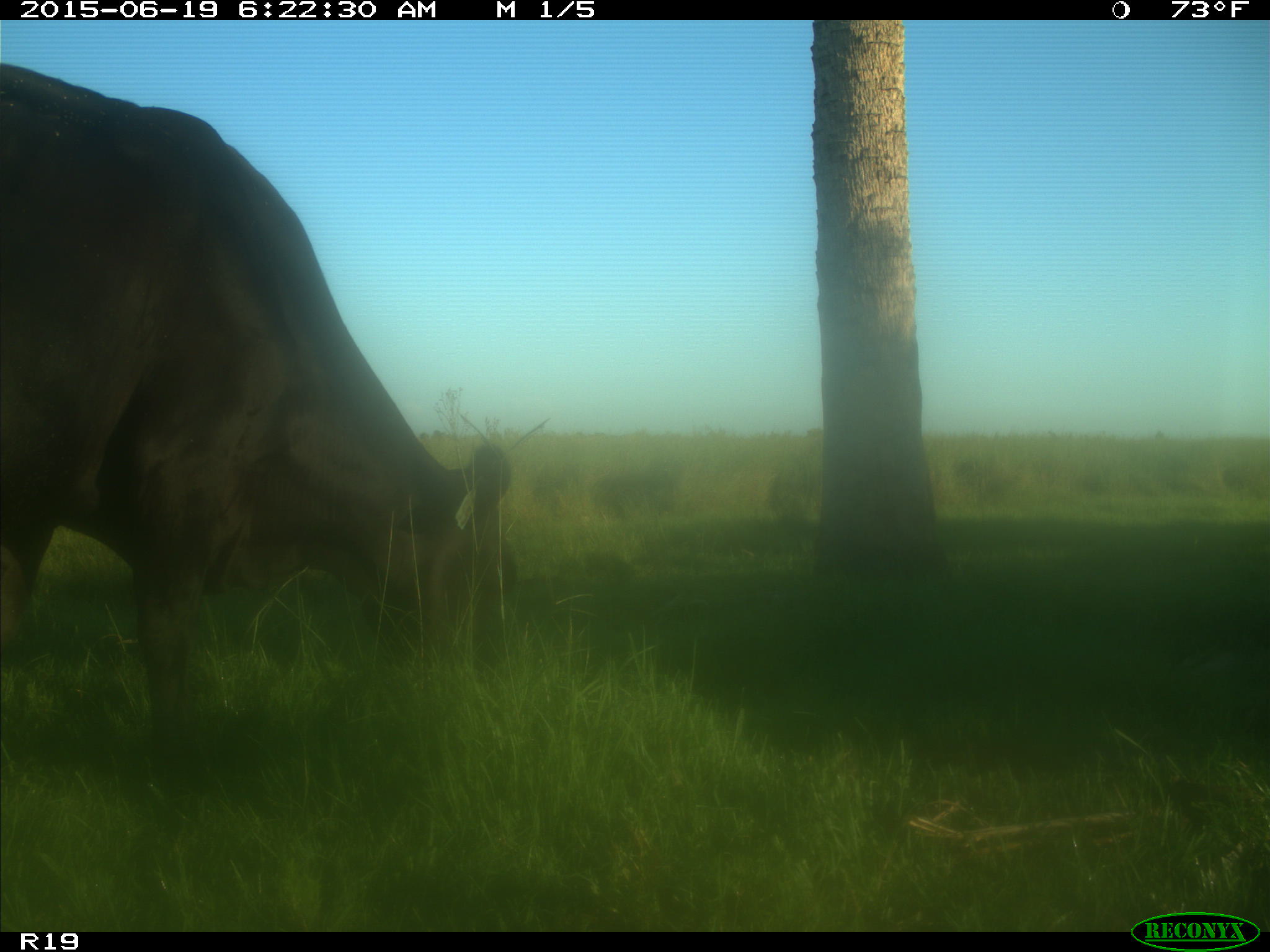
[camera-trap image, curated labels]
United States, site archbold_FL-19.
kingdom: Animalia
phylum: Chordata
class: Mammalia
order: Artiodactyla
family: Bovidae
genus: Bos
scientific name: Bos taurus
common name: domestic cow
Bos taurus (domestic cow).